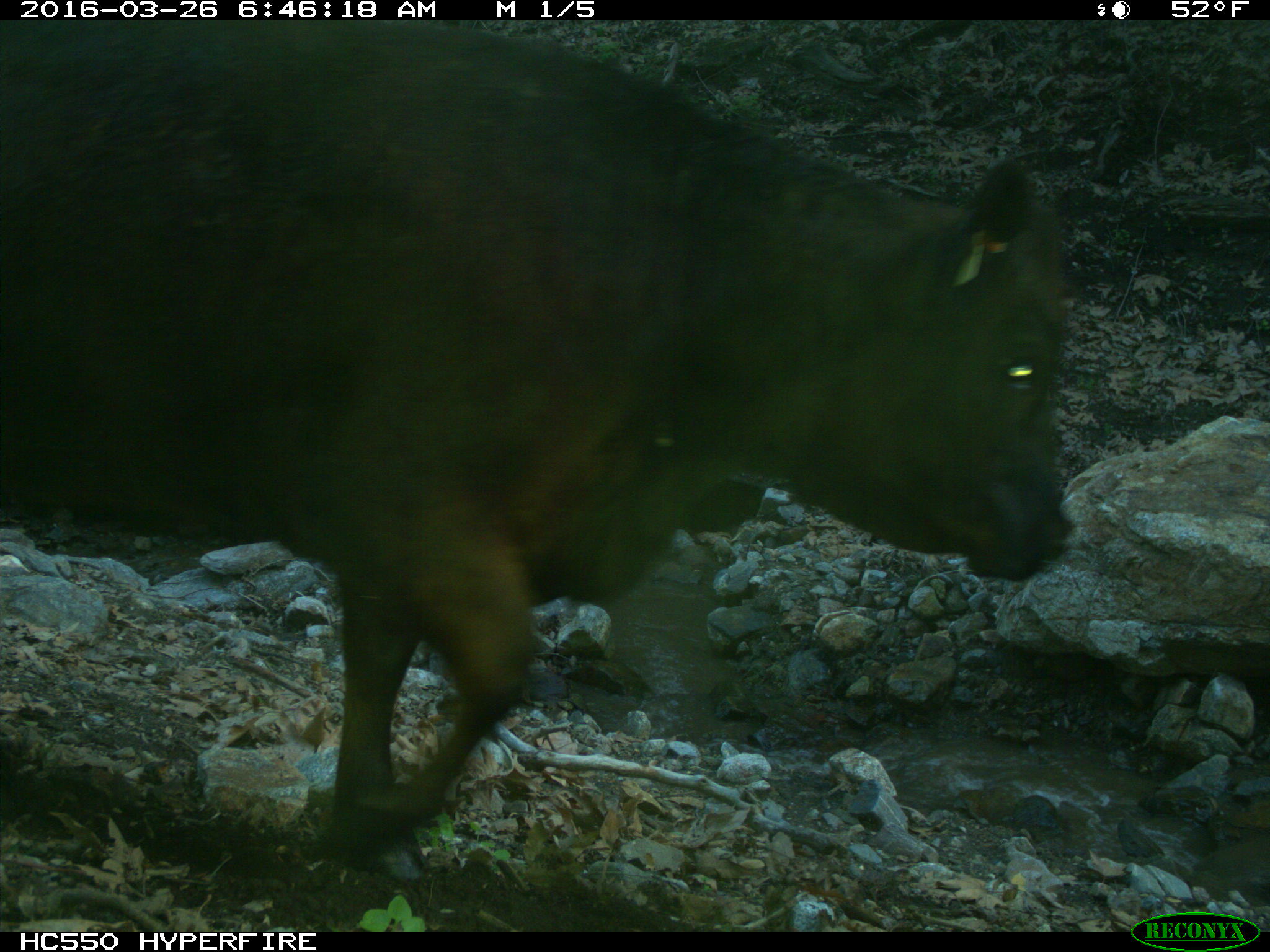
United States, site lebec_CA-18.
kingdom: Animalia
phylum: Chordata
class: Mammalia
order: Artiodactyla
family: Bovidae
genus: Bos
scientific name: Bos taurus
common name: domestic cow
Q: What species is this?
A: Bos taurus (domestic cow).